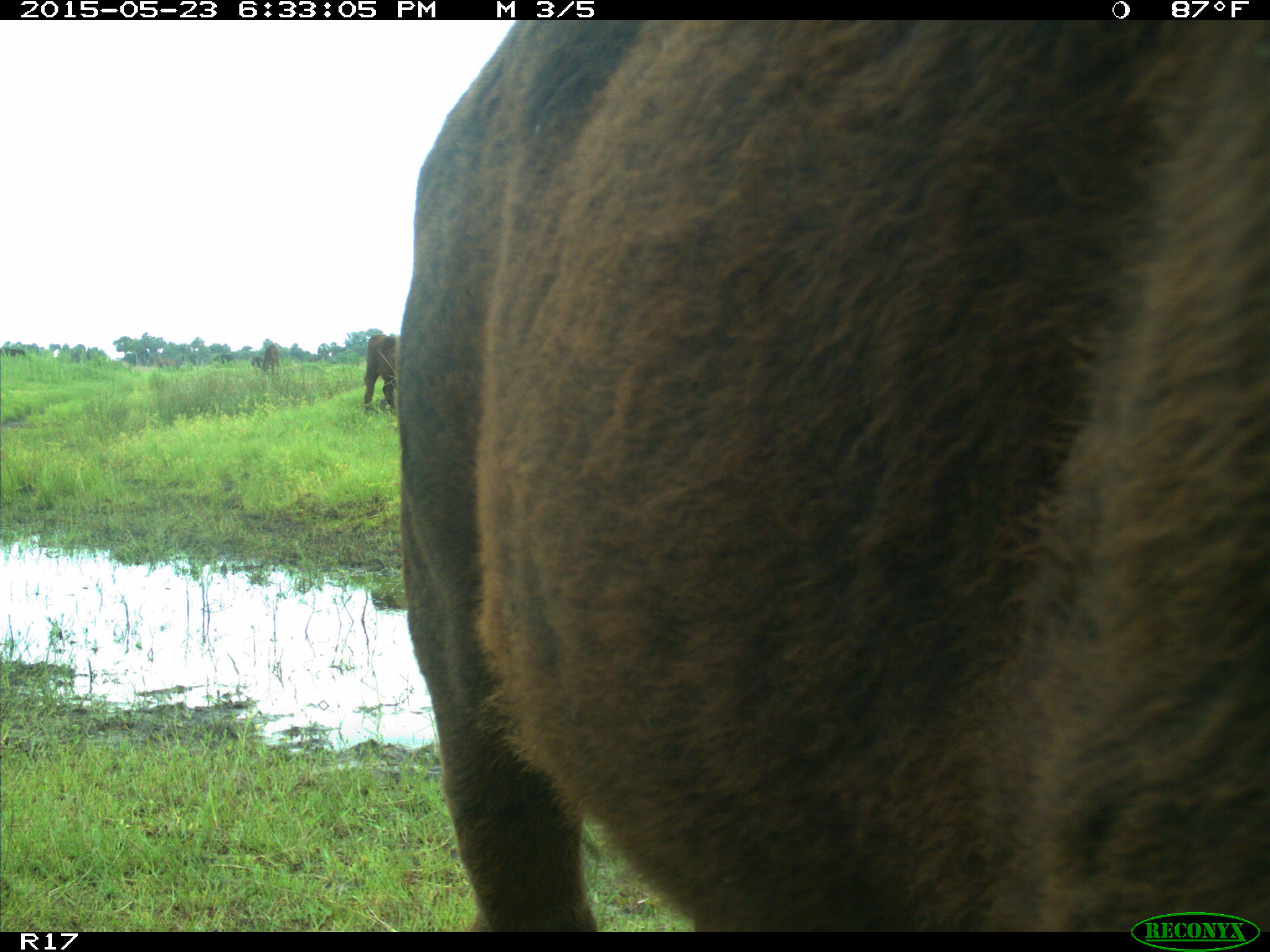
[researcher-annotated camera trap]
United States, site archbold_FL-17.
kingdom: Animalia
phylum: Chordata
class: Mammalia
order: Artiodactyla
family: Bovidae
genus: Bos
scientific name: Bos taurus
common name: domestic cow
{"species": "Bos taurus (domestic cow)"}